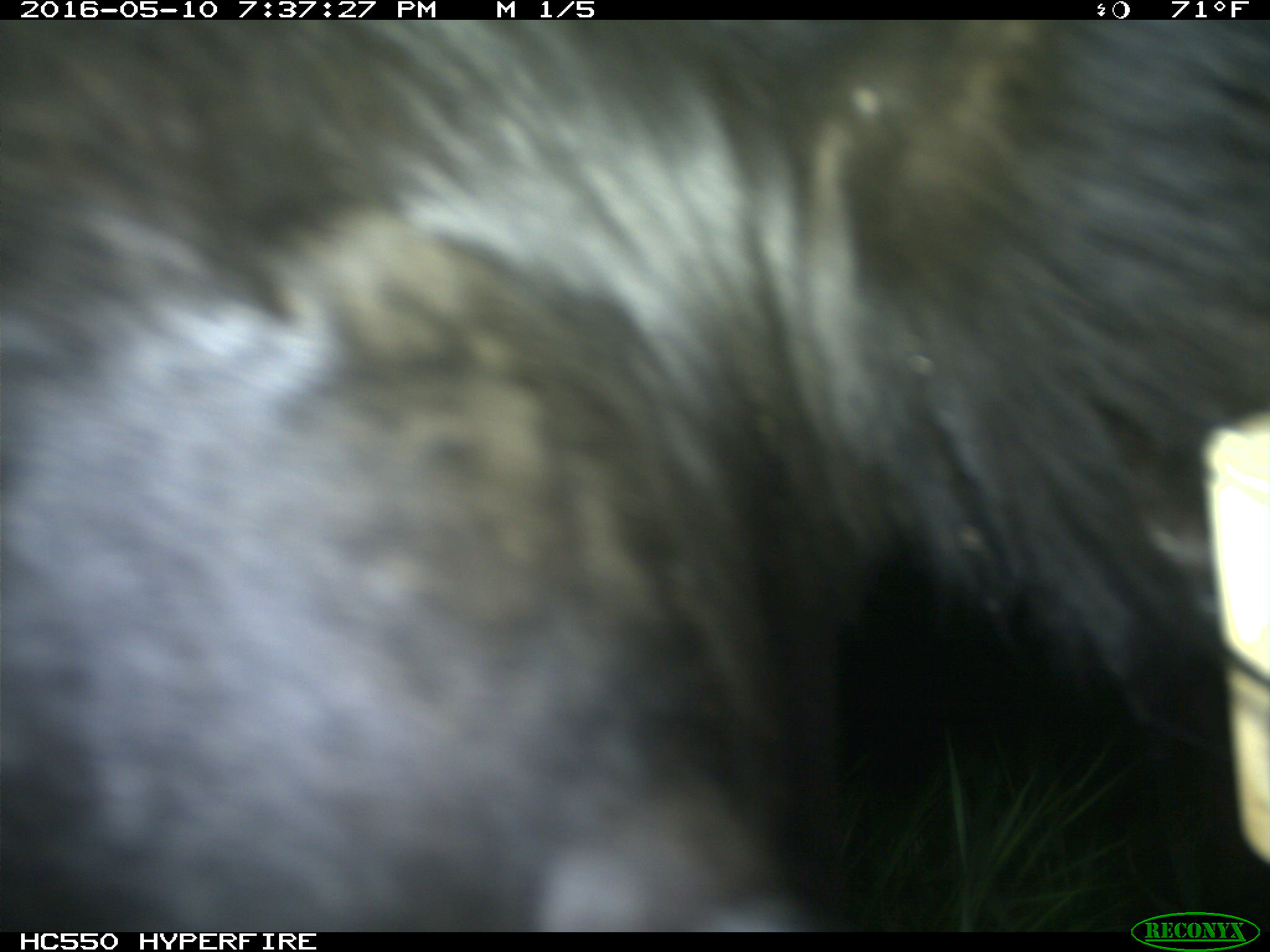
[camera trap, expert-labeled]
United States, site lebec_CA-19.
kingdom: Animalia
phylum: Chordata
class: Mammalia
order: Artiodactyla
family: Bovidae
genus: Bos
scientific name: Bos taurus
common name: domestic cow